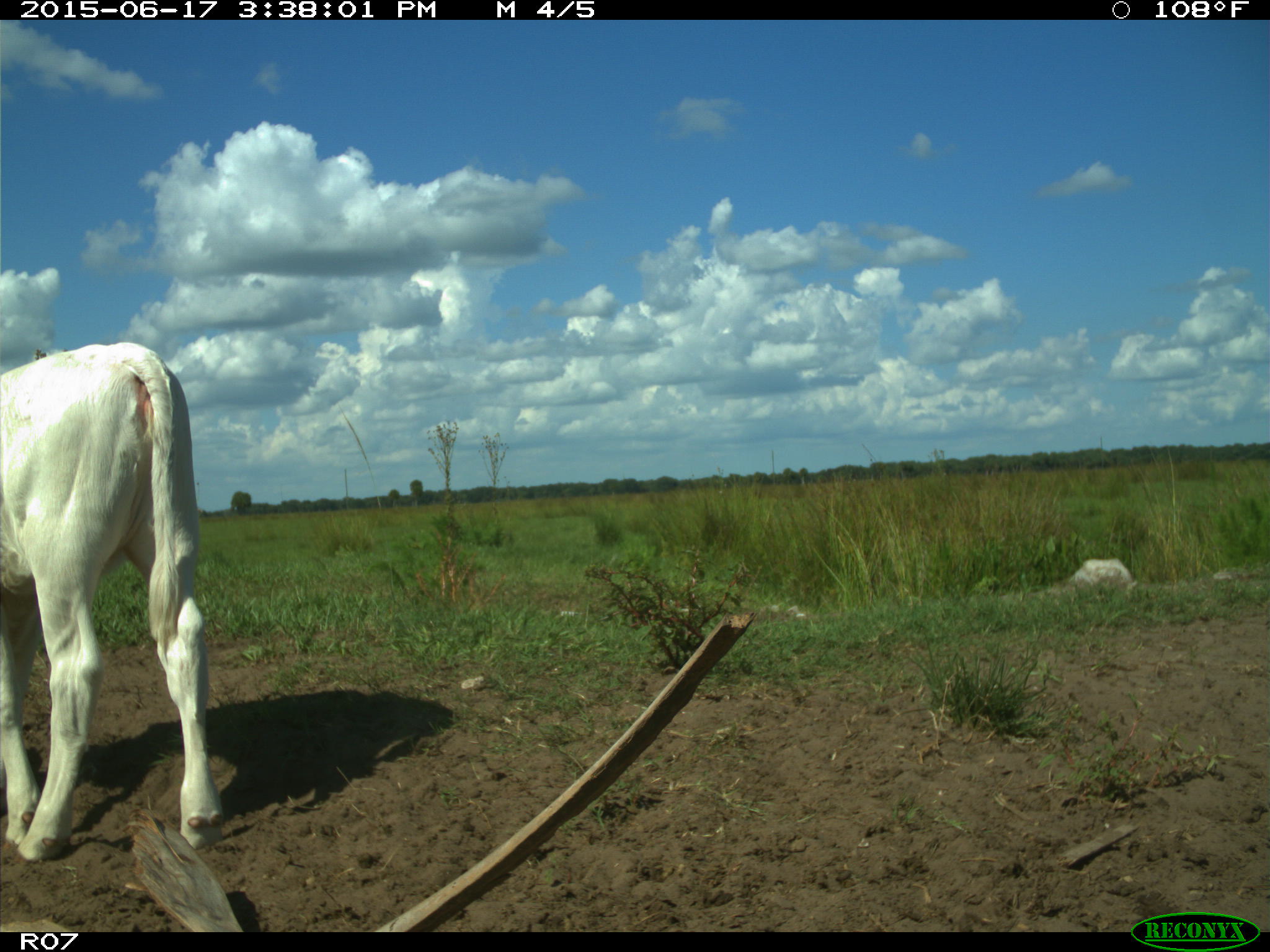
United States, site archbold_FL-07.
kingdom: Animalia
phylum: Chordata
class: Mammalia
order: Artiodactyla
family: Bovidae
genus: Bos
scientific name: Bos taurus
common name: domestic cow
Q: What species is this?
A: Bos taurus (domestic cow).